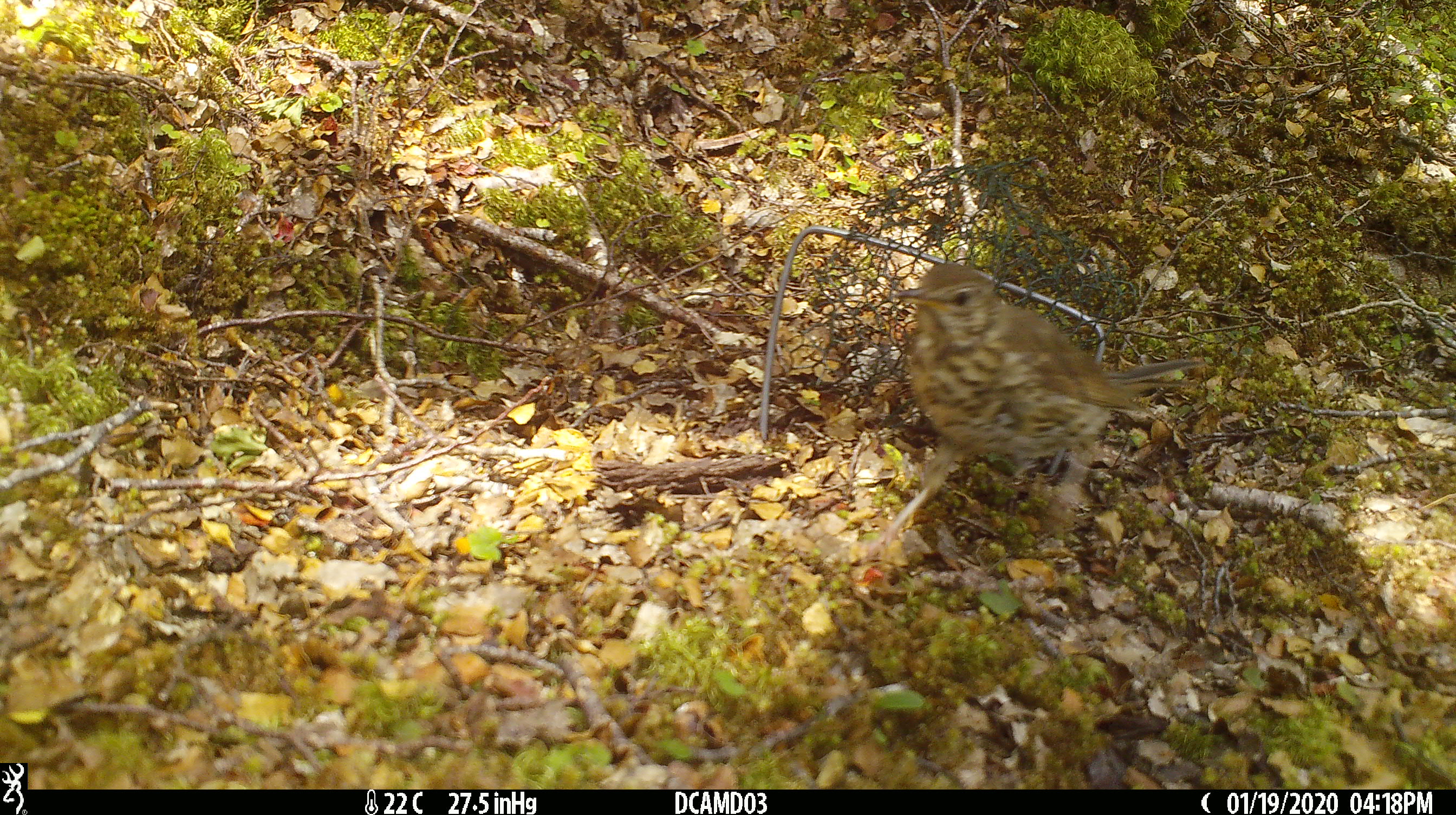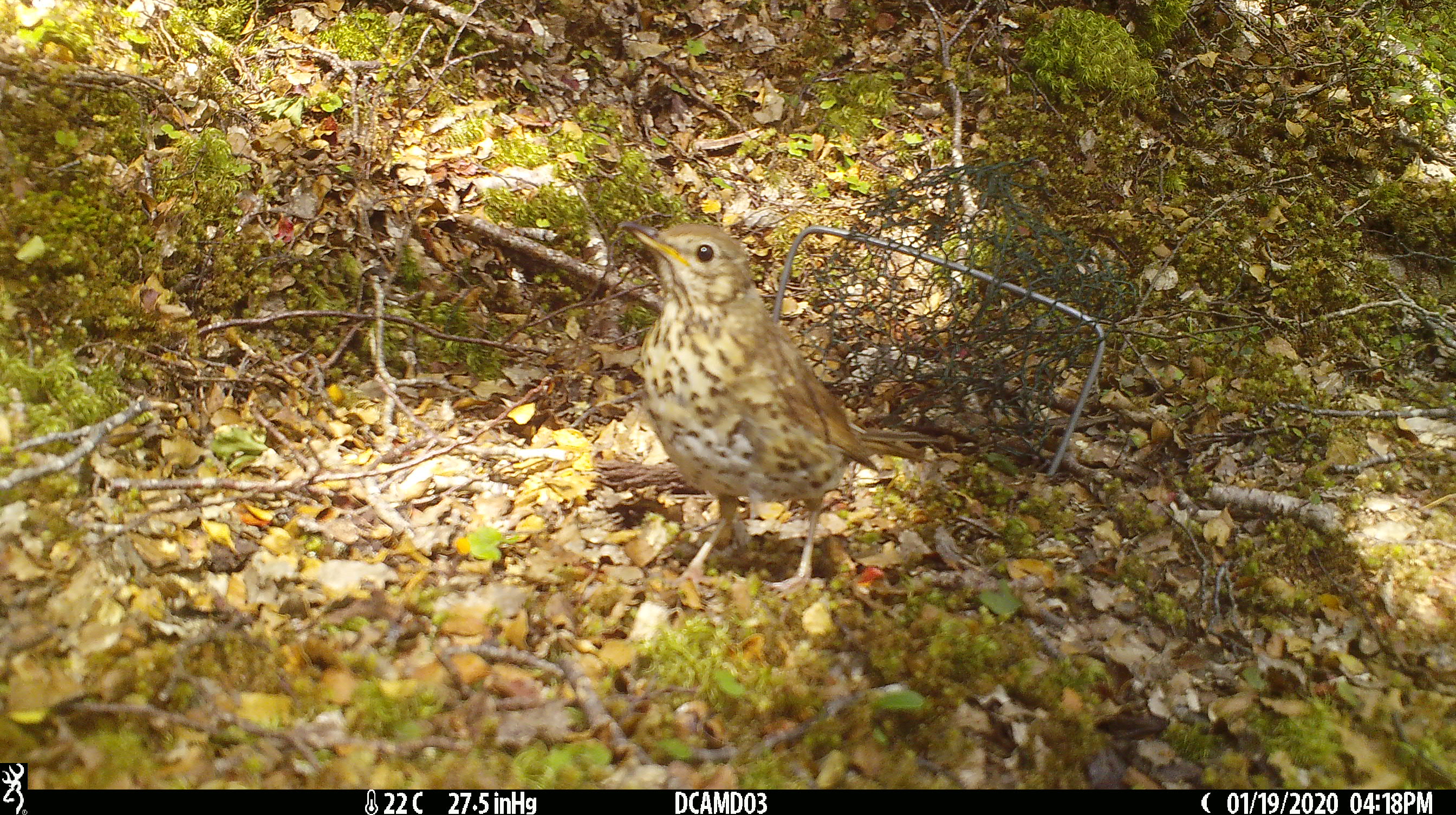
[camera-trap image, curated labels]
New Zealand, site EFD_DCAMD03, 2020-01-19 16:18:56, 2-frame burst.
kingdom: Animalia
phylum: Chordata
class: Aves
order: Passeriformes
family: Turdidae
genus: Turdus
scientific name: Turdus philomelos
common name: song thrush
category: thrush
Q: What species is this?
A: Thrush (song thrush) (Turdus philomelos).